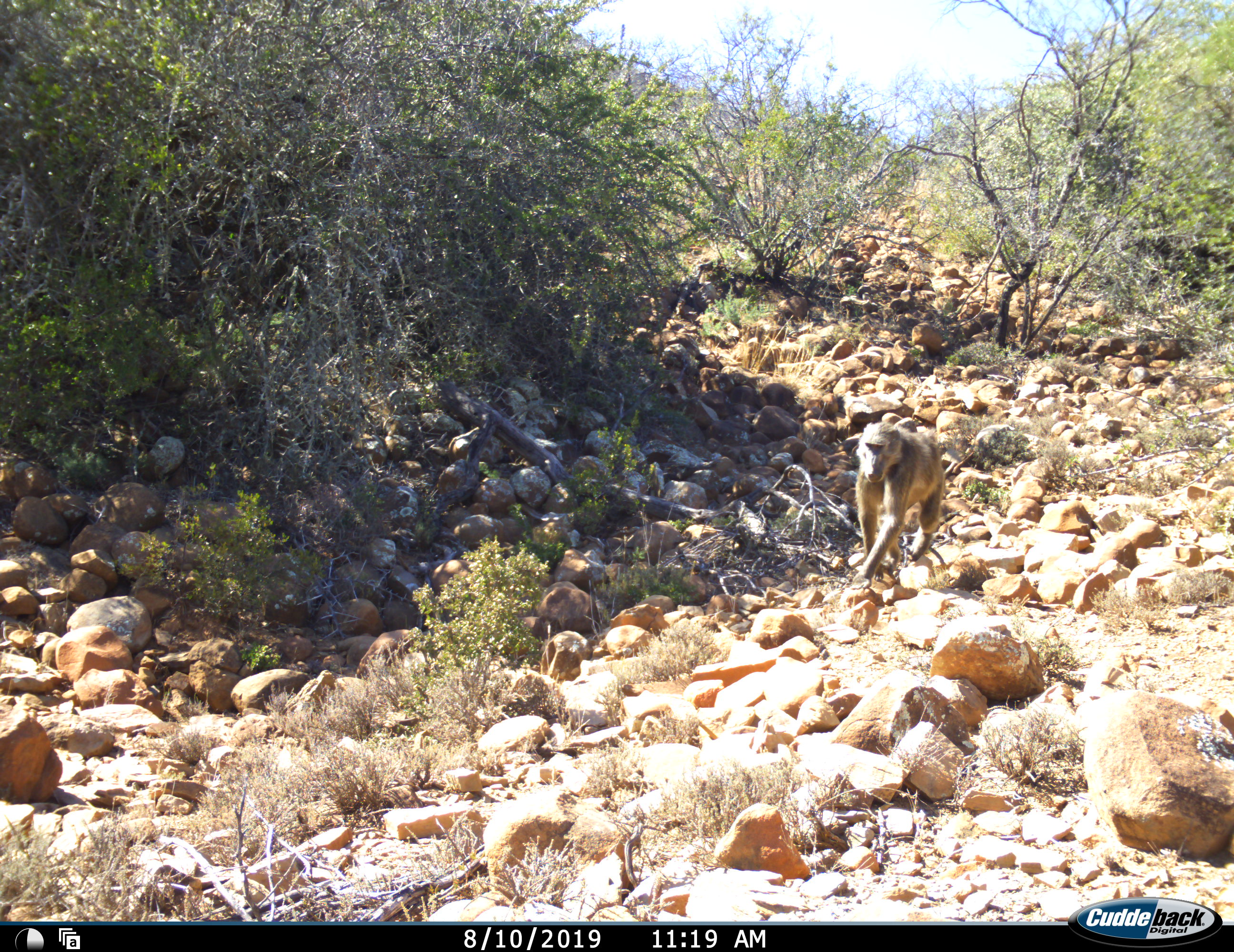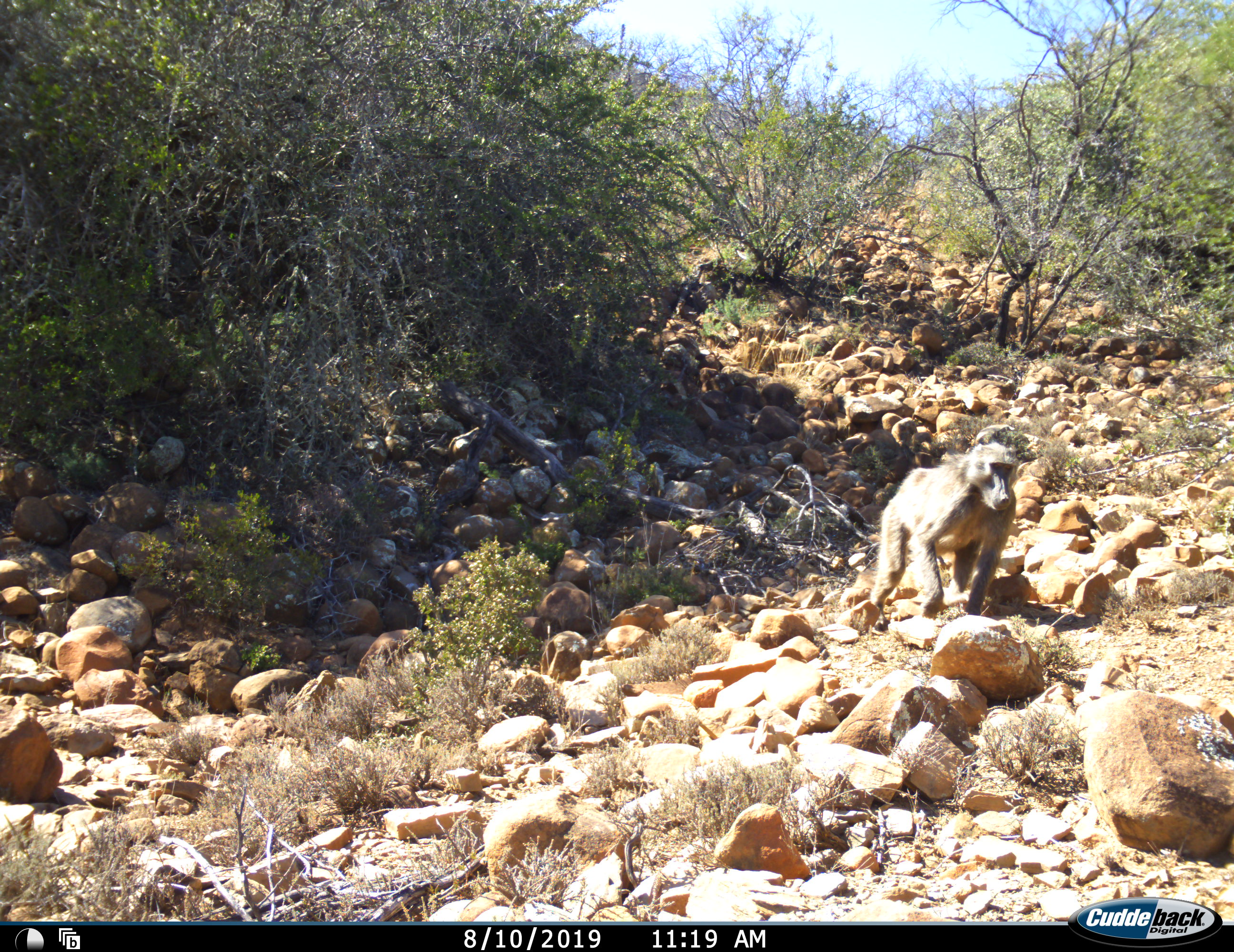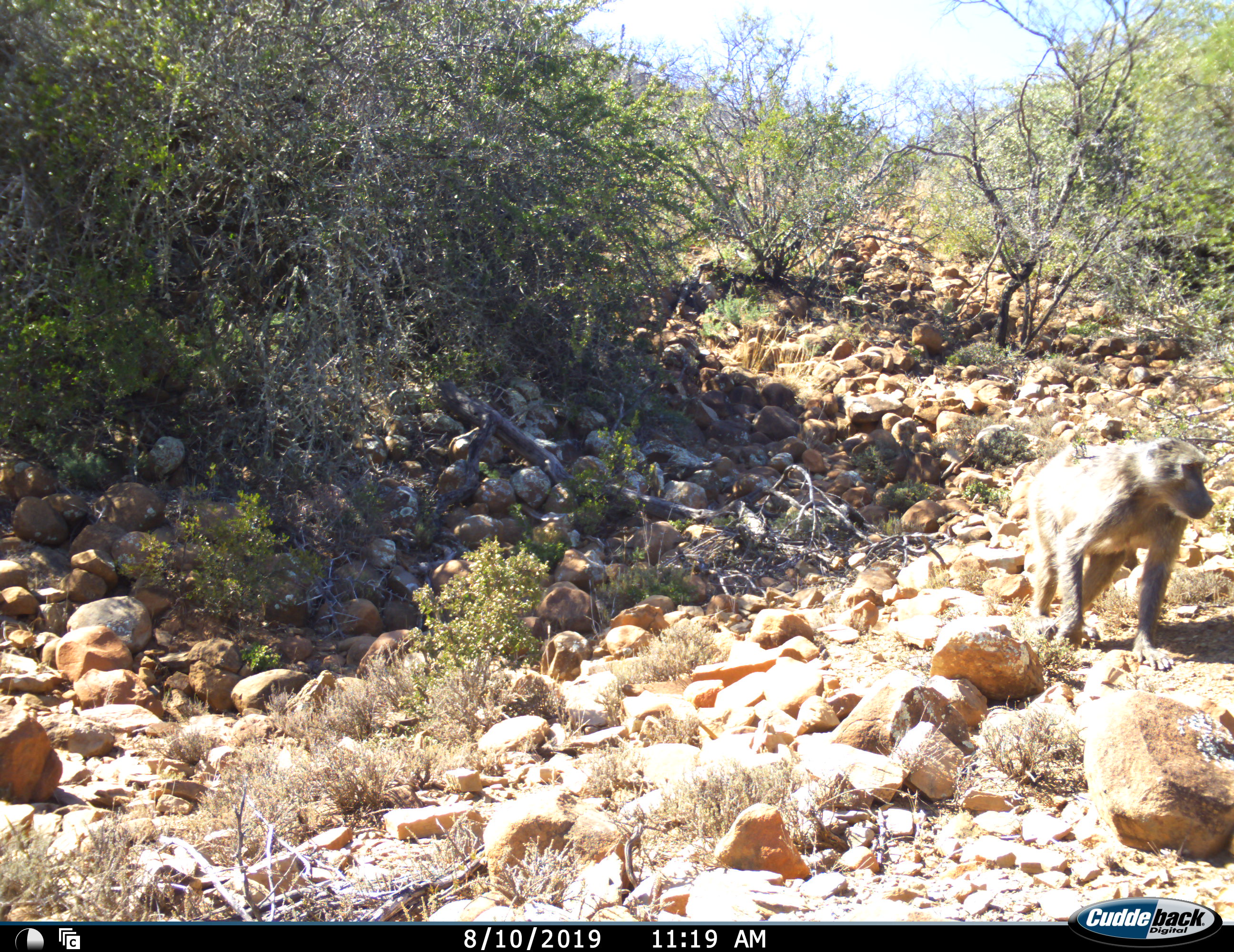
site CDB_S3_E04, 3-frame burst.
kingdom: Animalia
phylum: Chordata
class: Mammalia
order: Primates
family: Cercopithecidae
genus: Papio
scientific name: Papio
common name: baboon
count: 1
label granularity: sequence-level